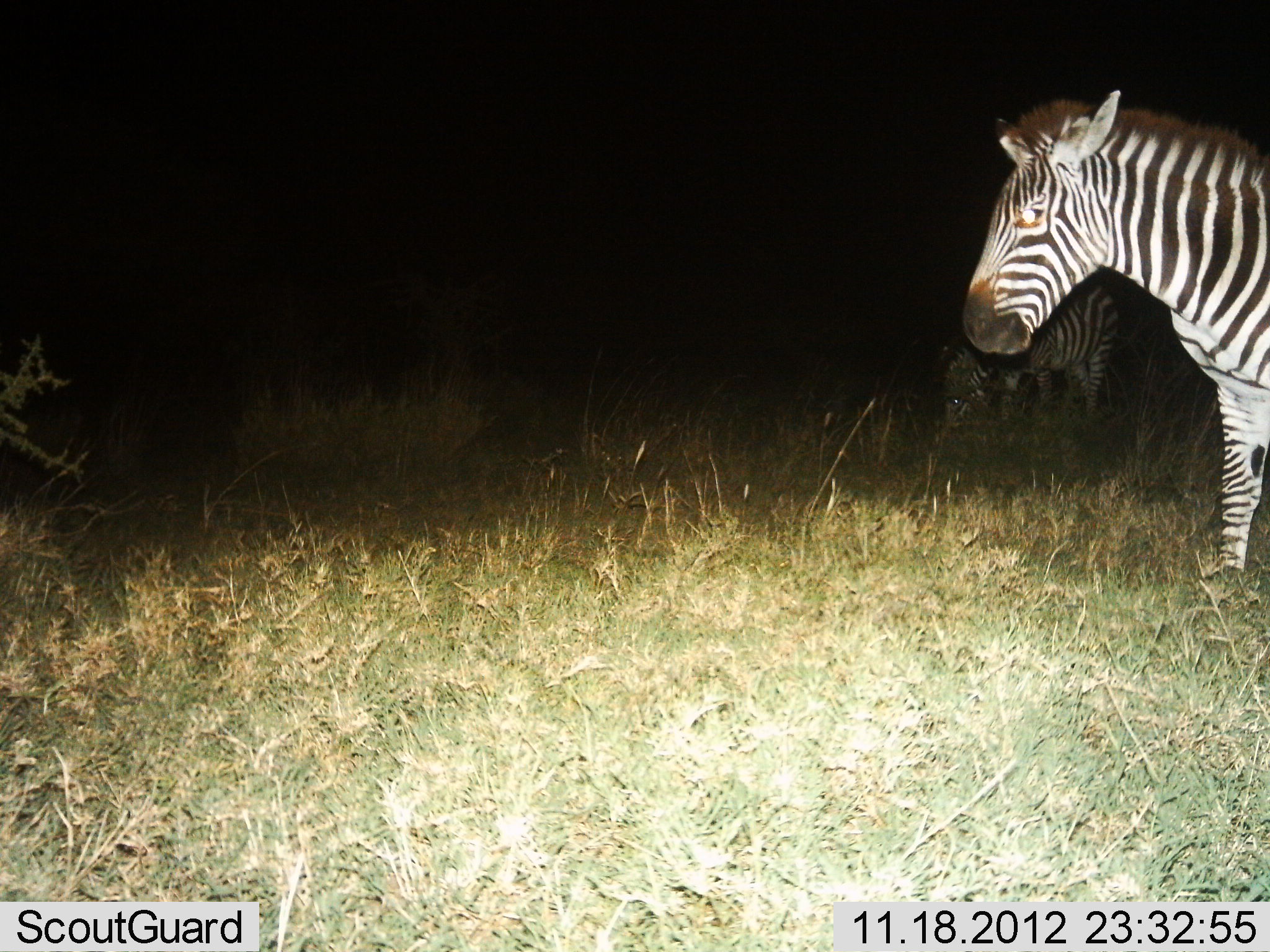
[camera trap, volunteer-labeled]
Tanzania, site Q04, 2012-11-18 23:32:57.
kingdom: Animalia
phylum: Chordata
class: Mammalia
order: Perissodactyla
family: Equidae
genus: Equus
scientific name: Equus quagga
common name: plains zebra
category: zebra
Zebra (plains zebra) (Equus quagga), count 2. Behavior (volunteer vote fractions): standing 90%, resting 0%, moving 0%, interacting 0%. Young present (vote fraction): 0%. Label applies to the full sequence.